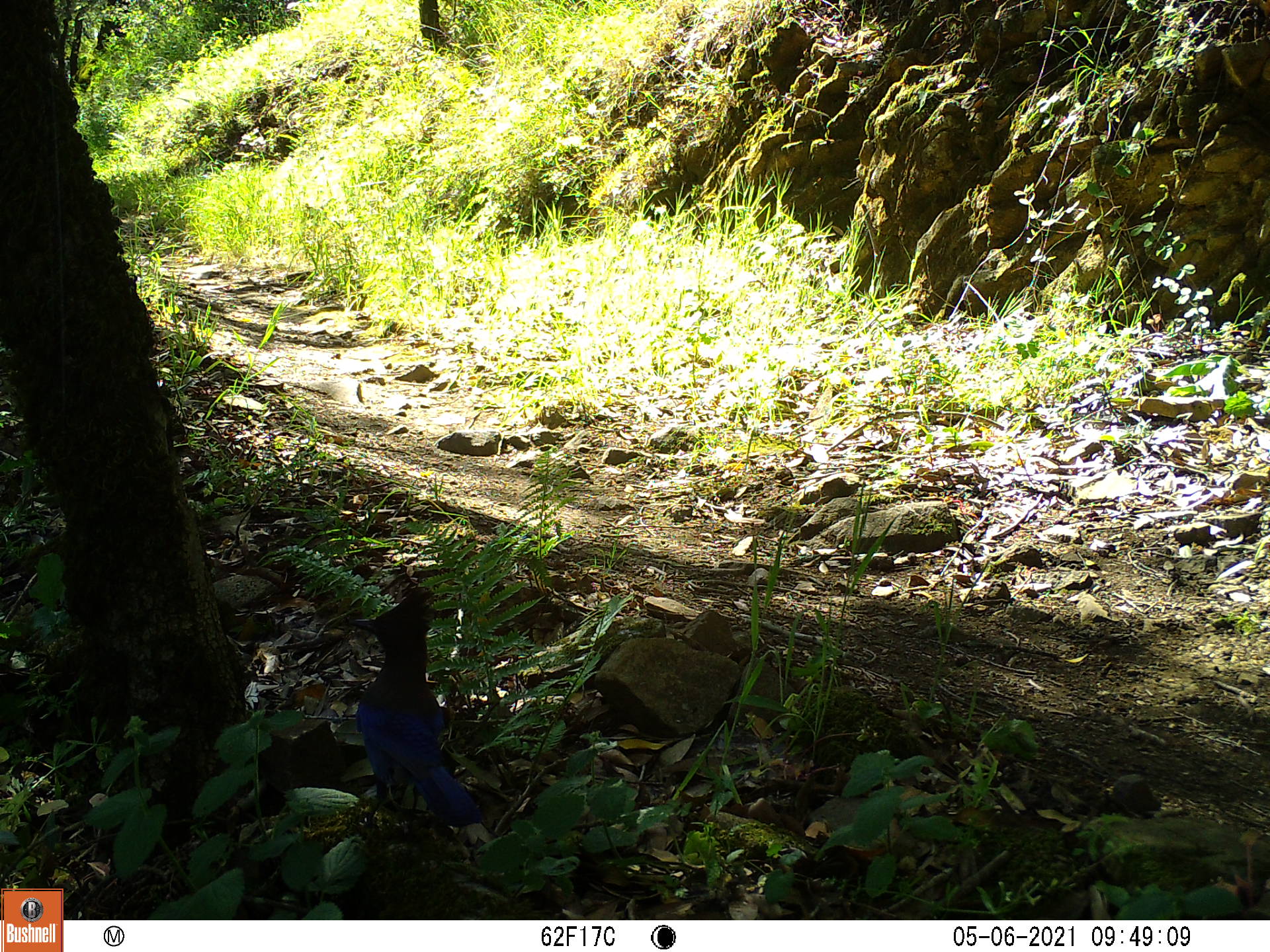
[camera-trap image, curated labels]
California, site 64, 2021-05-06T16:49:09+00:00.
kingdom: Animalia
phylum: Chordata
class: Aves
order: Passeriformes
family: Corvidae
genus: Cyanocitta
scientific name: Cyanocitta stelleri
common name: steller's jay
Steller's jay (Cyanocitta stelleri).